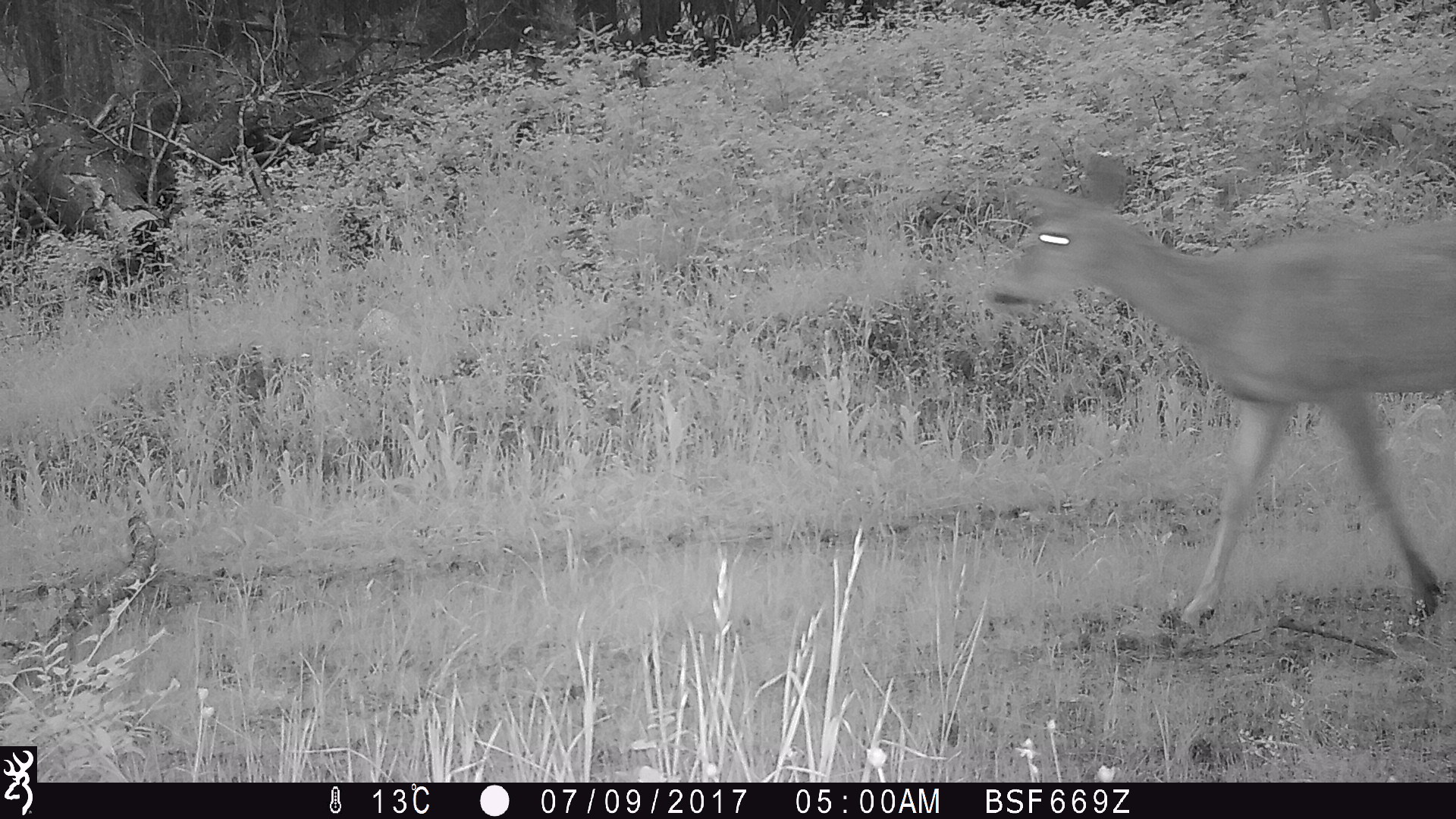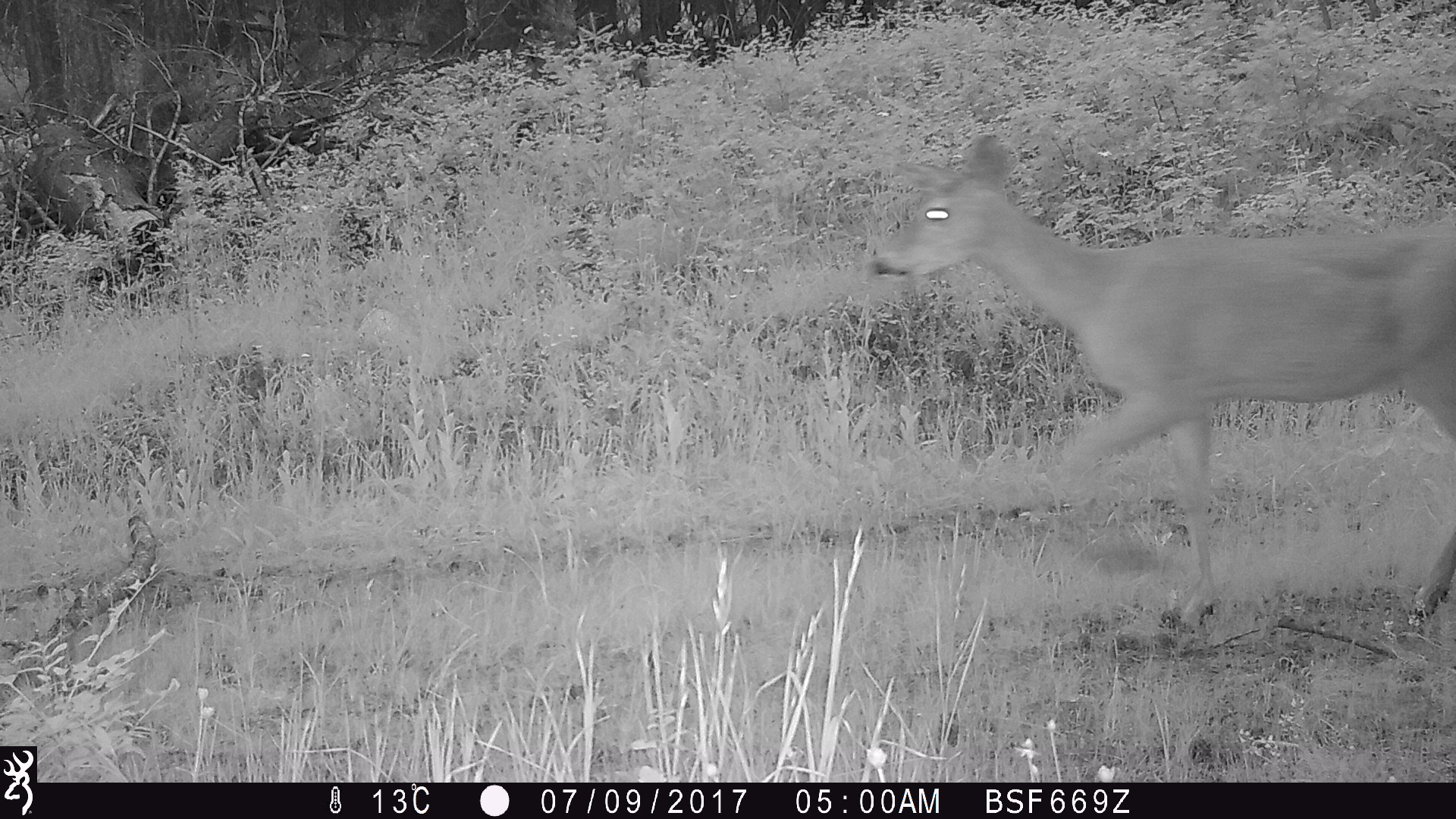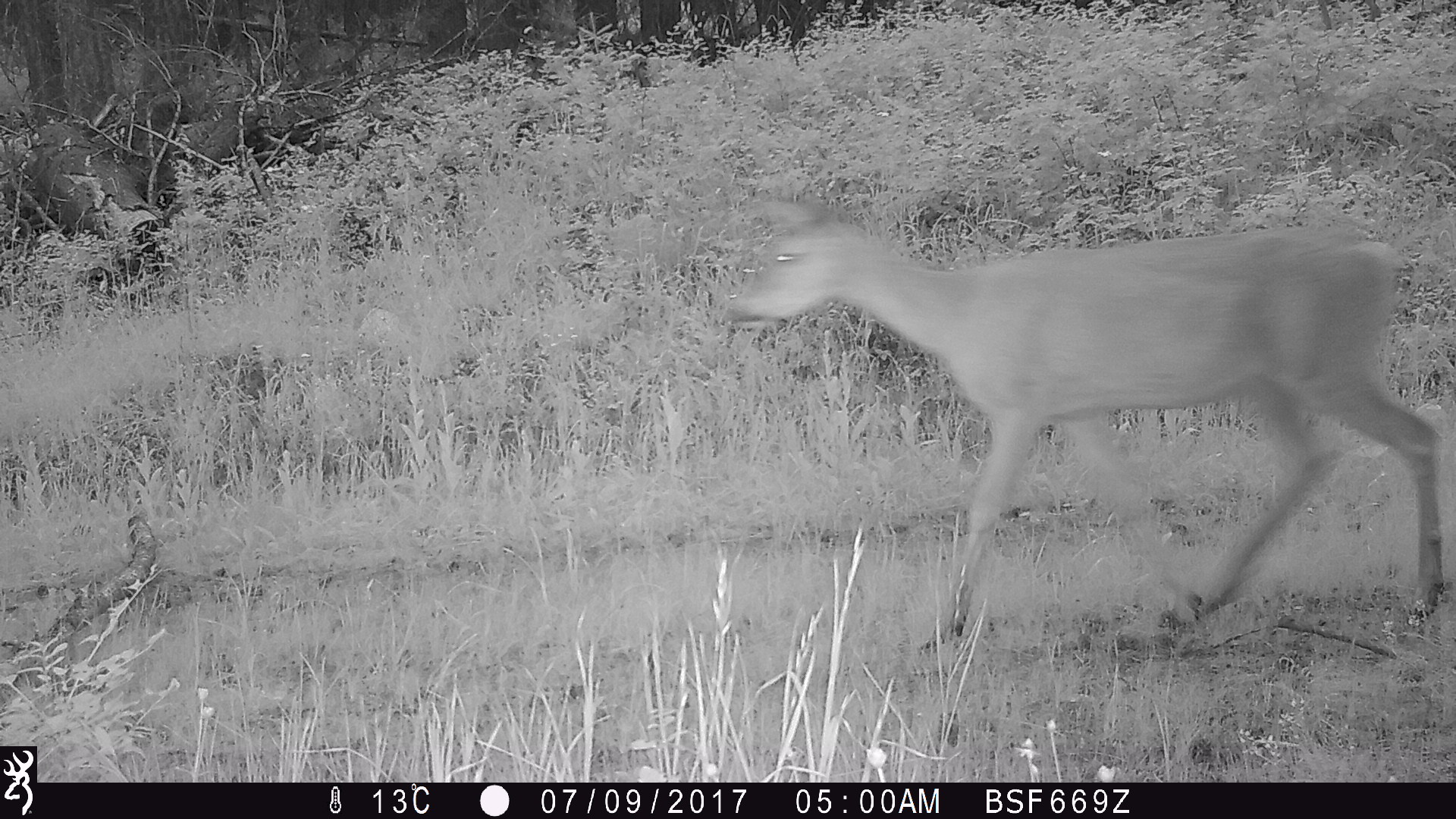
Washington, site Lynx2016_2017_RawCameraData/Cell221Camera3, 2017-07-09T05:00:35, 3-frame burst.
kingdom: Animalia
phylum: Chordata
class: Mammalia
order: Artiodactyla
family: Cervidae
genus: Odocoileus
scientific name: Odocoileus virginianus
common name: white-tailed deer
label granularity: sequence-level